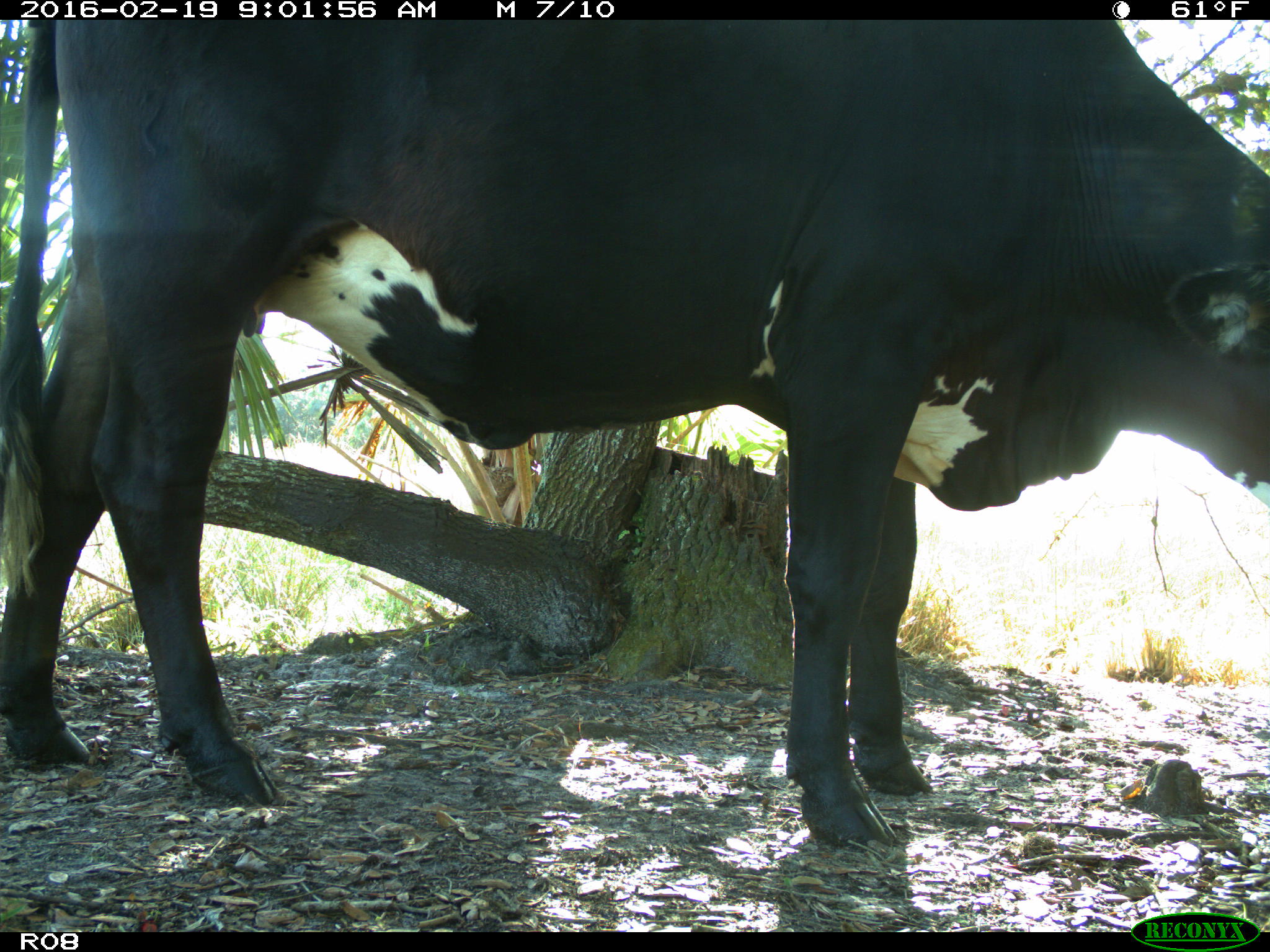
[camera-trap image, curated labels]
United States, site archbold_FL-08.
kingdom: Animalia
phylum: Chordata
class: Mammalia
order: Artiodactyla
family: Bovidae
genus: Bos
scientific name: Bos taurus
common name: domestic cow